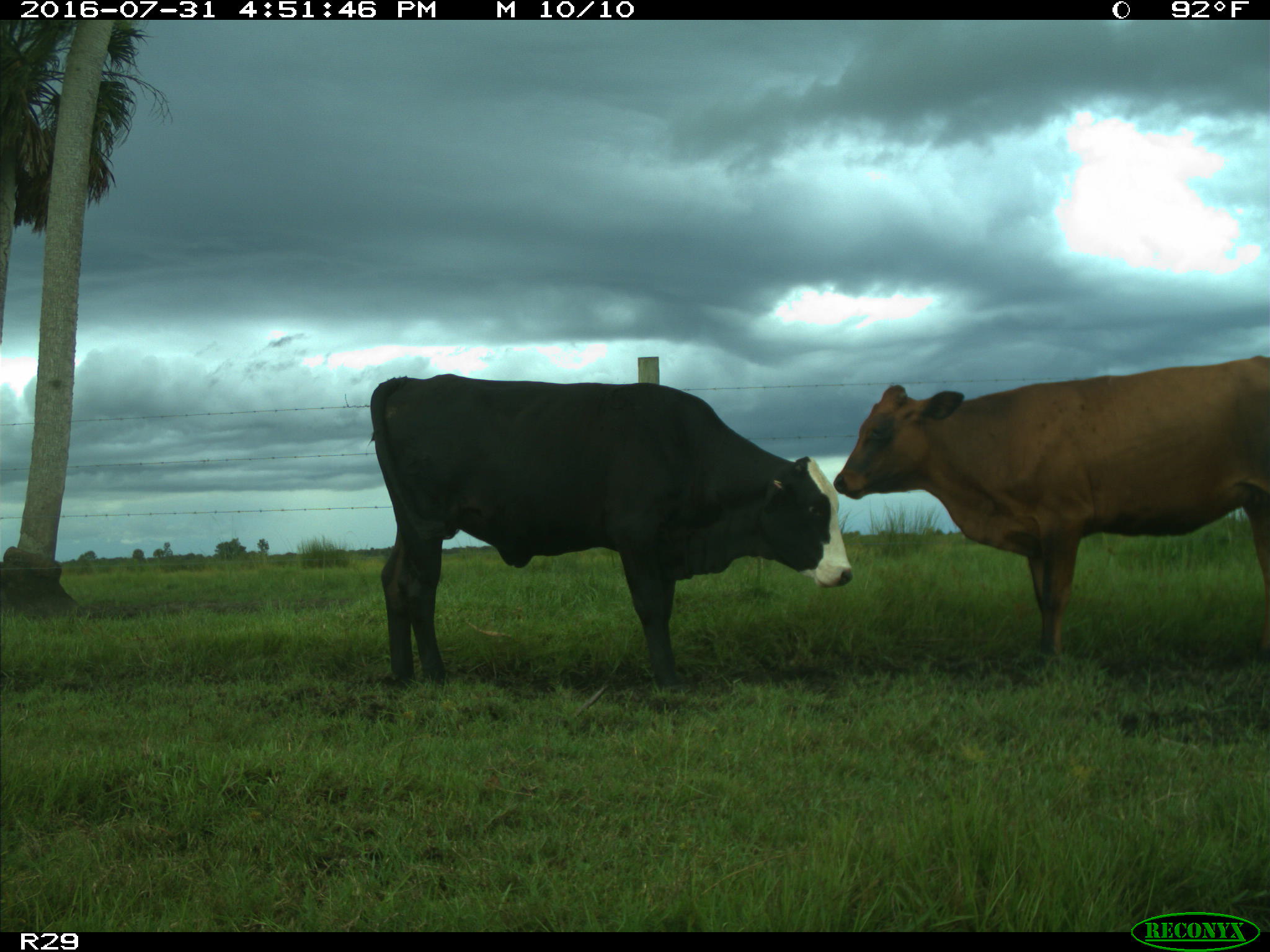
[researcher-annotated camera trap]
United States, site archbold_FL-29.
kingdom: Animalia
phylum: Chordata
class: Mammalia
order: Artiodactyla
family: Bovidae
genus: Bos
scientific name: Bos taurus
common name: domestic cow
Bos taurus (domestic cow).